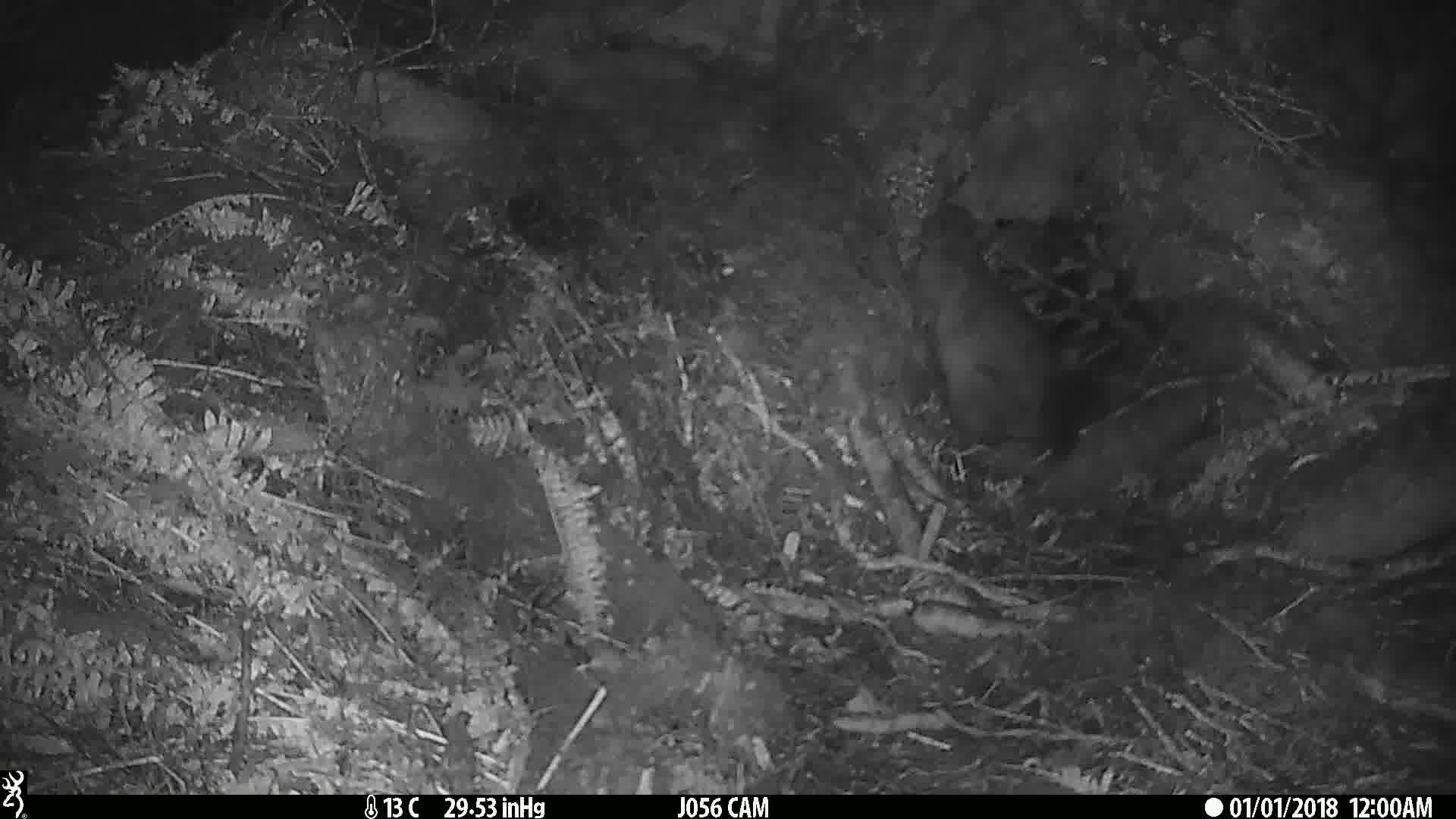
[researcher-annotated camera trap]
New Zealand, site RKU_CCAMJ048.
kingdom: Animalia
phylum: Chordata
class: Mammalia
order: Diprotodontia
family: Phalangeridae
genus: Trichosurus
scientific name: Trichosurus vulpecula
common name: common brushtail possum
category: possum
Possum (common brushtail possum) (Trichosurus vulpecula).